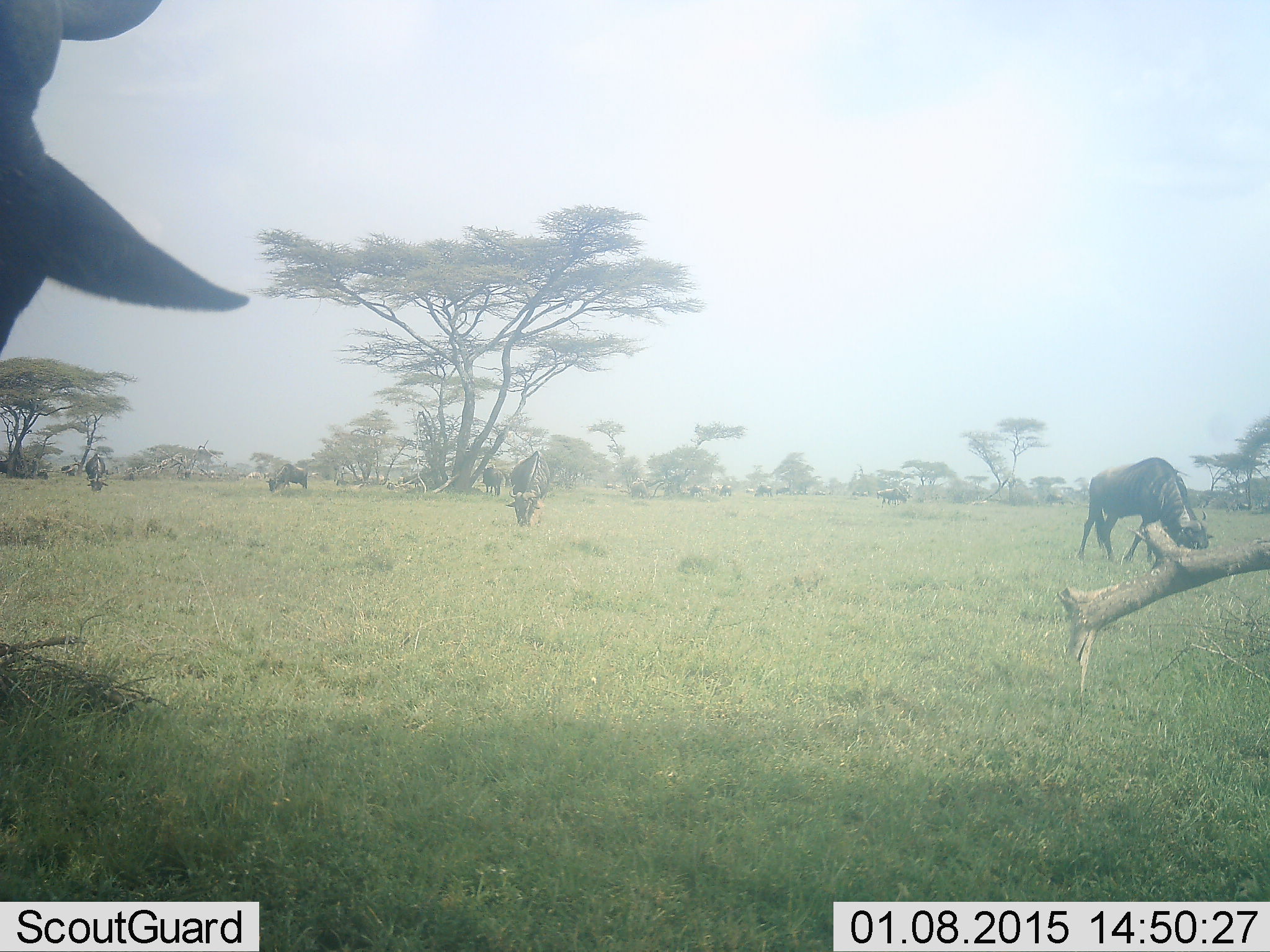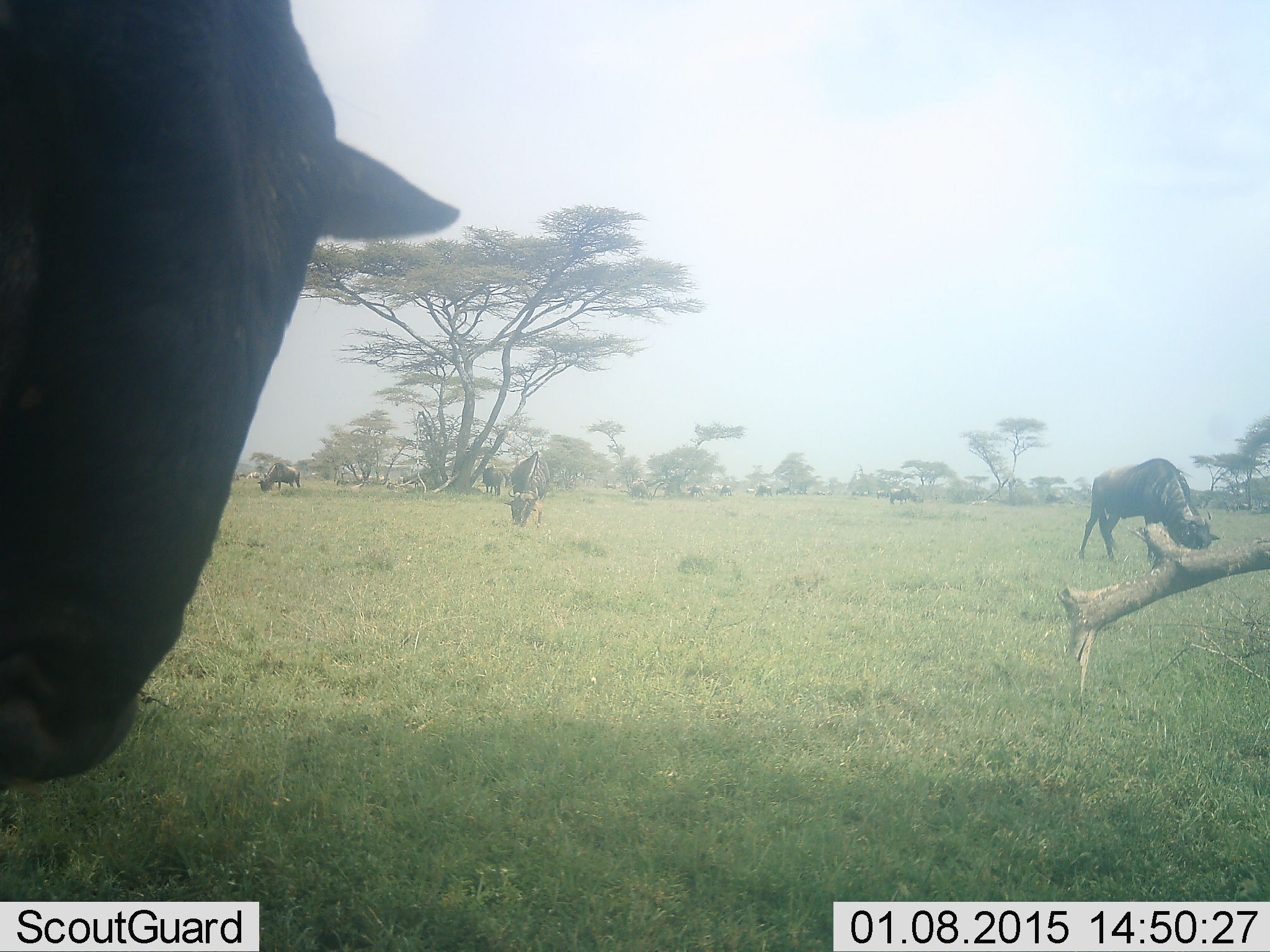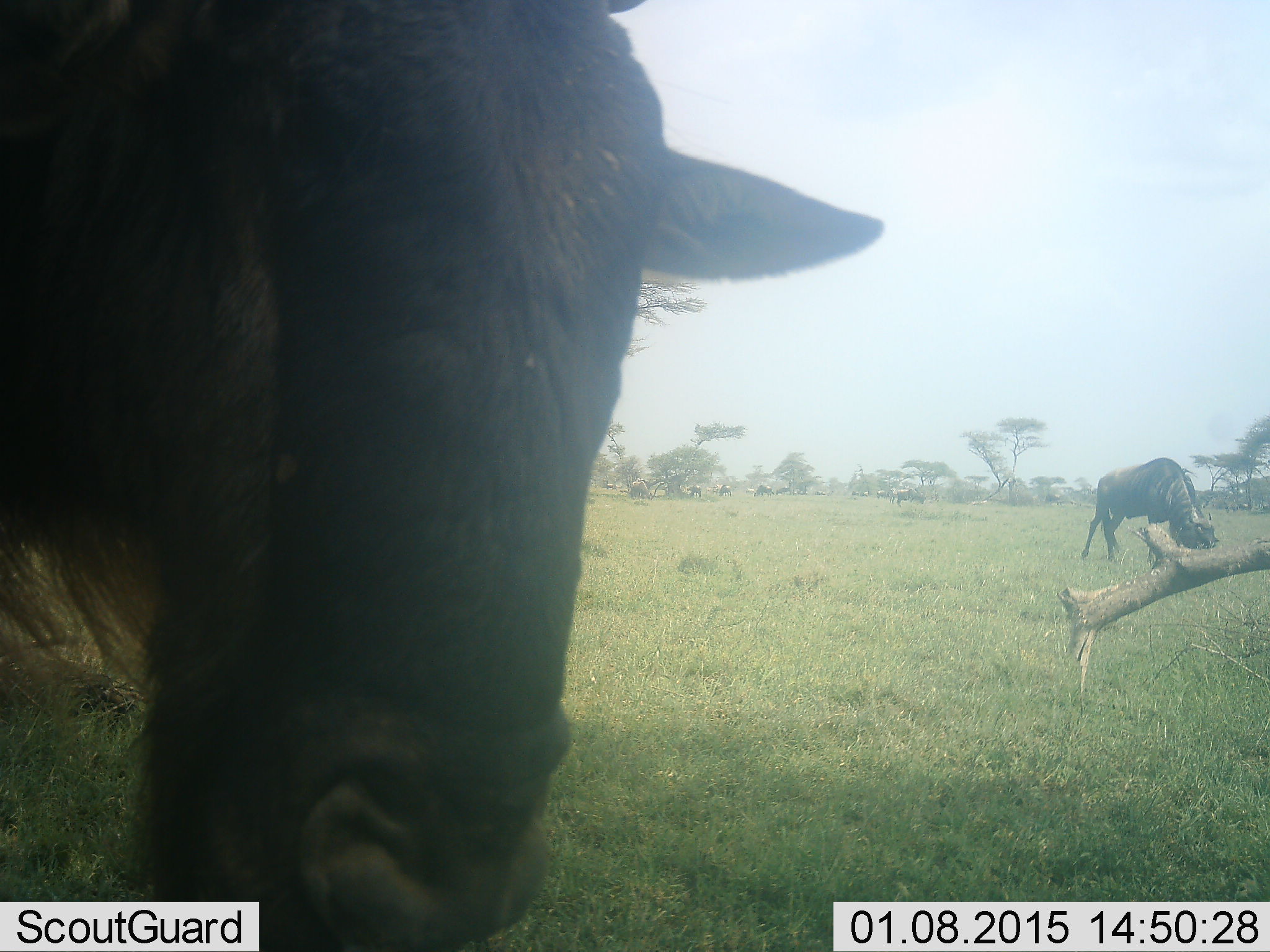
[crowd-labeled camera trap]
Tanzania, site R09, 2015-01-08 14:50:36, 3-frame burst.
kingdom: Animalia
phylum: Chordata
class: Mammalia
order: Artiodactyla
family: Bovidae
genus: Connochaetes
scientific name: Connochaetes taurinus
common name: blue wildebeest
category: wildebeest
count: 10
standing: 20%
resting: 0%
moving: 40%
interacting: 0%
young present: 0%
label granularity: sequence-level